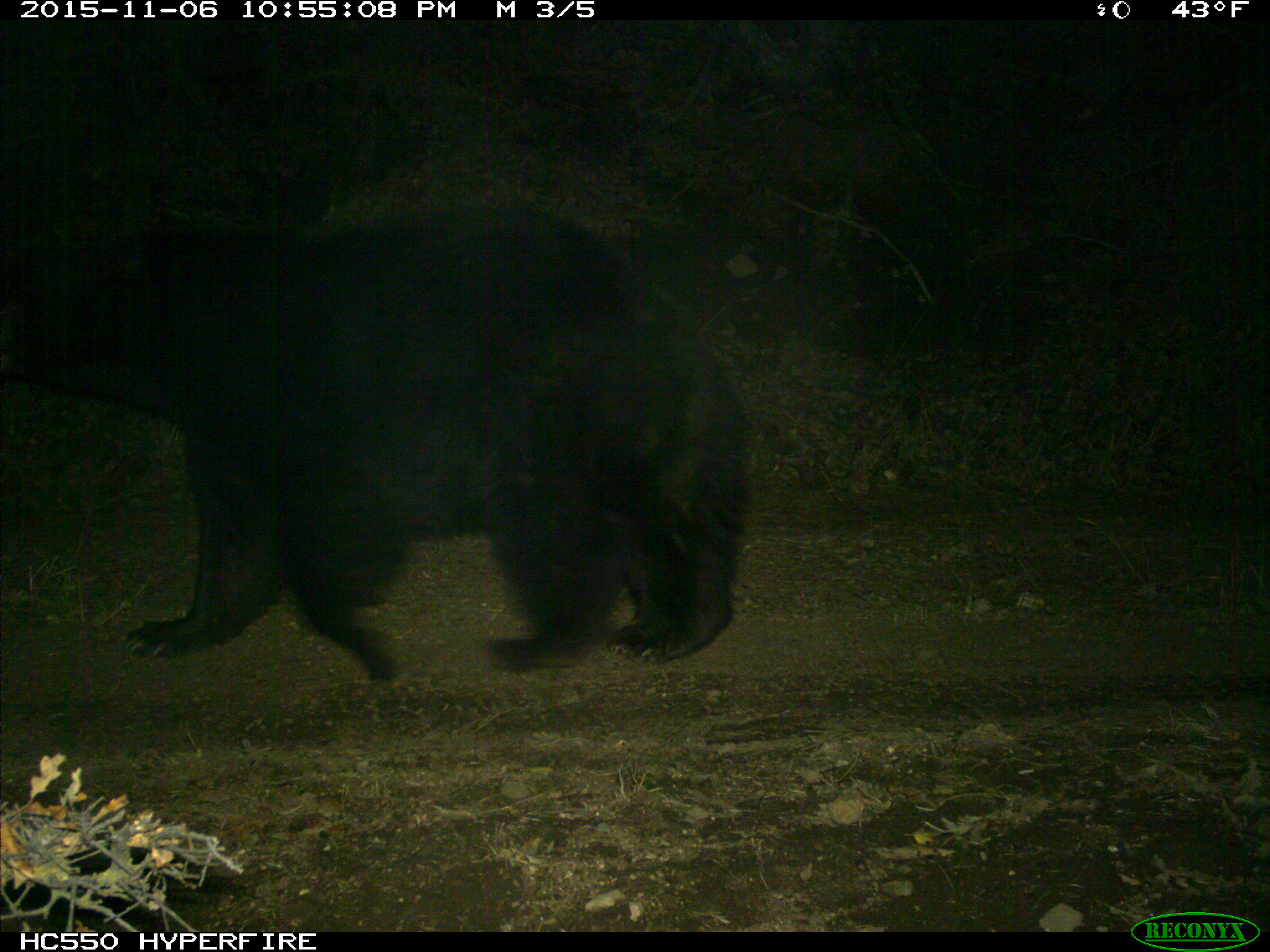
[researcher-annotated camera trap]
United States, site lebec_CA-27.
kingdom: Animalia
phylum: Chordata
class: Mammalia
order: Carnivora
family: Ursidae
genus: Ursus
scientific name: Ursus americanus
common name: american black bear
Ursus americanus (american black bear).